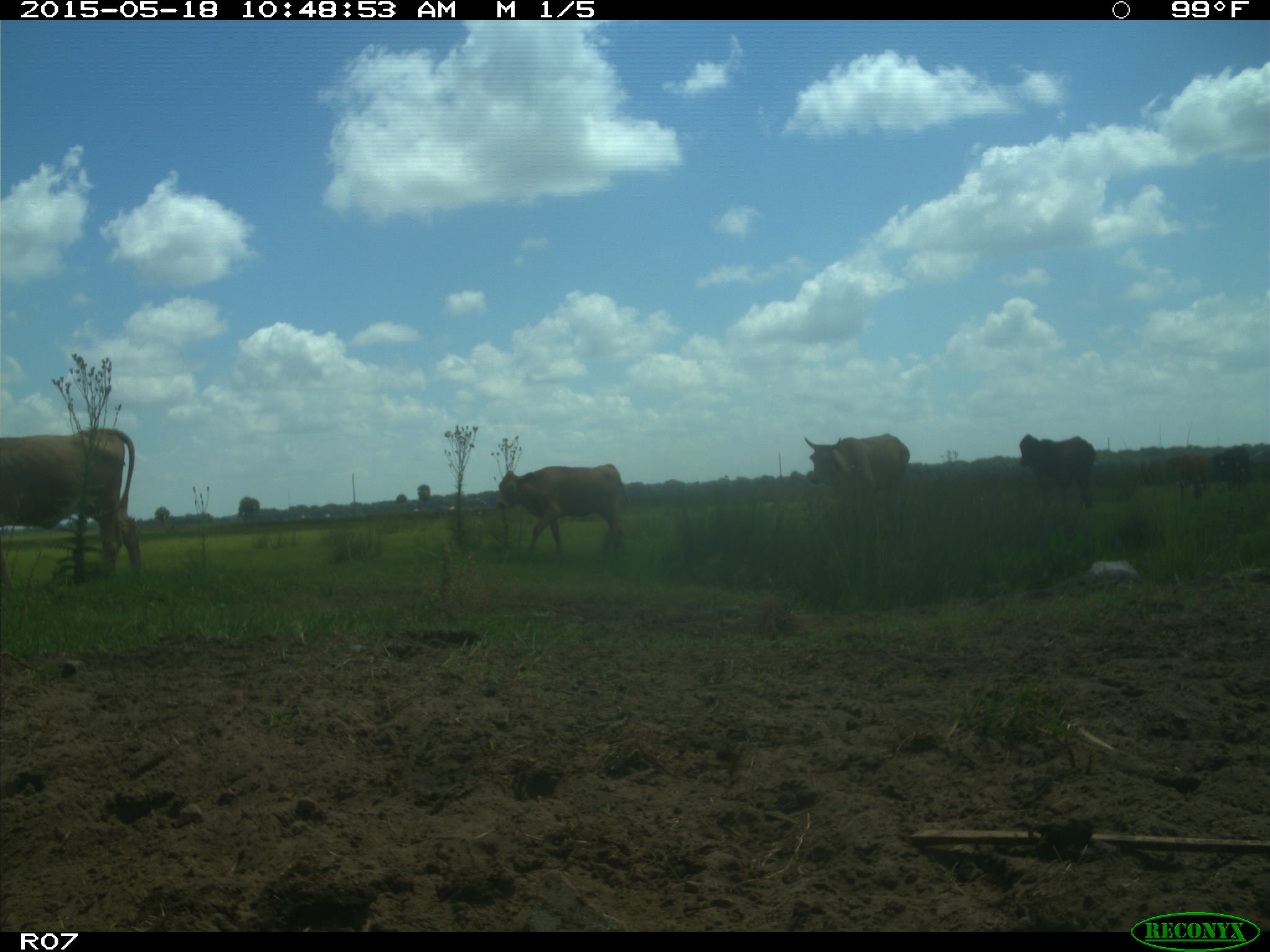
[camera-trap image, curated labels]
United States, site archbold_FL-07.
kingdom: Animalia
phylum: Chordata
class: Mammalia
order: Artiodactyla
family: Bovidae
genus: Bos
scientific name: Bos taurus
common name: domestic cow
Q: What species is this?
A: Bos taurus (domestic cow).